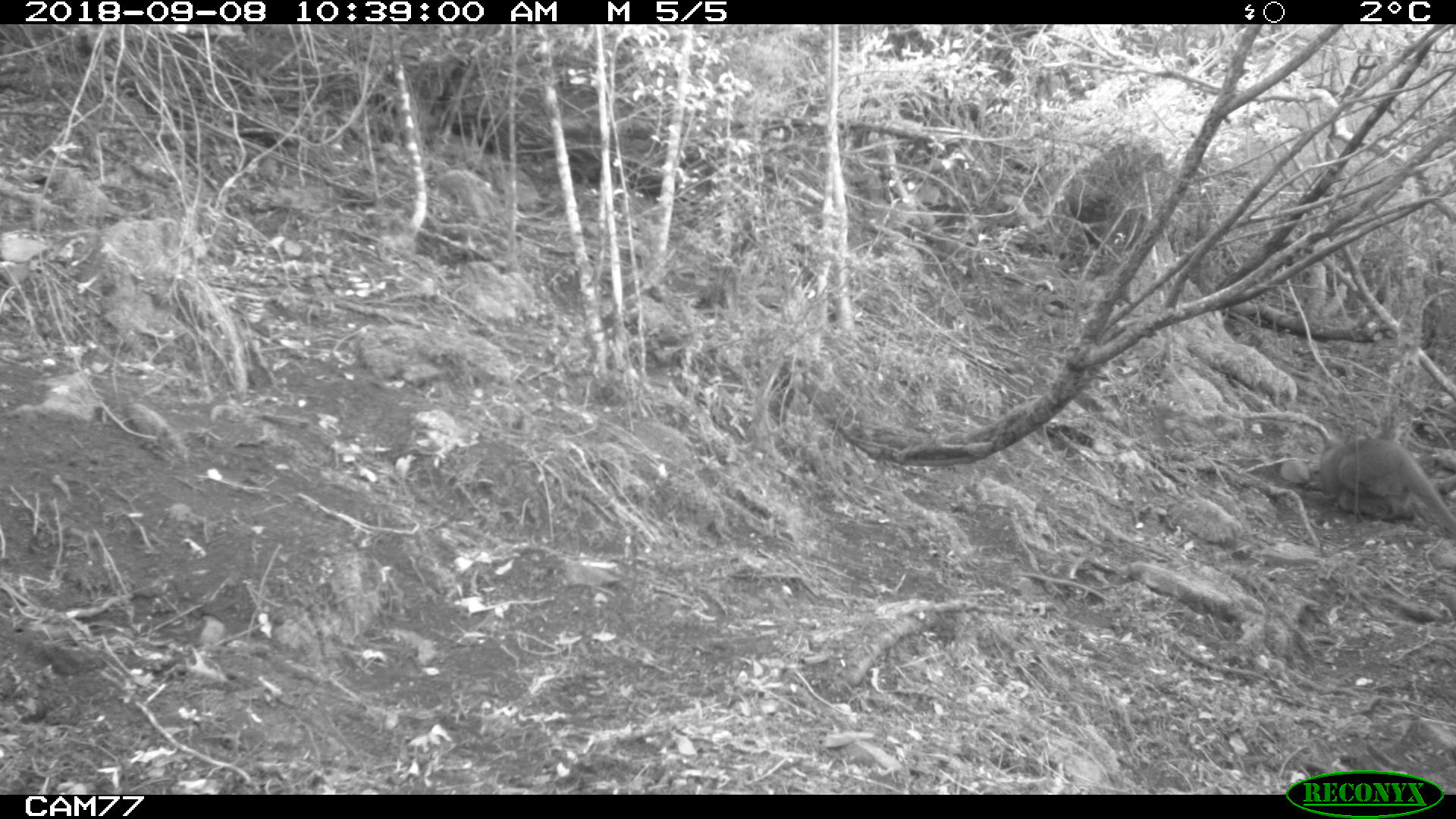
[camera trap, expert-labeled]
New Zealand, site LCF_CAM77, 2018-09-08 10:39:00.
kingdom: Animalia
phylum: Chordata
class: Mammalia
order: Diprotodontia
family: Macropodidae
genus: Notamacropus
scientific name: Notamacropus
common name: wallaby